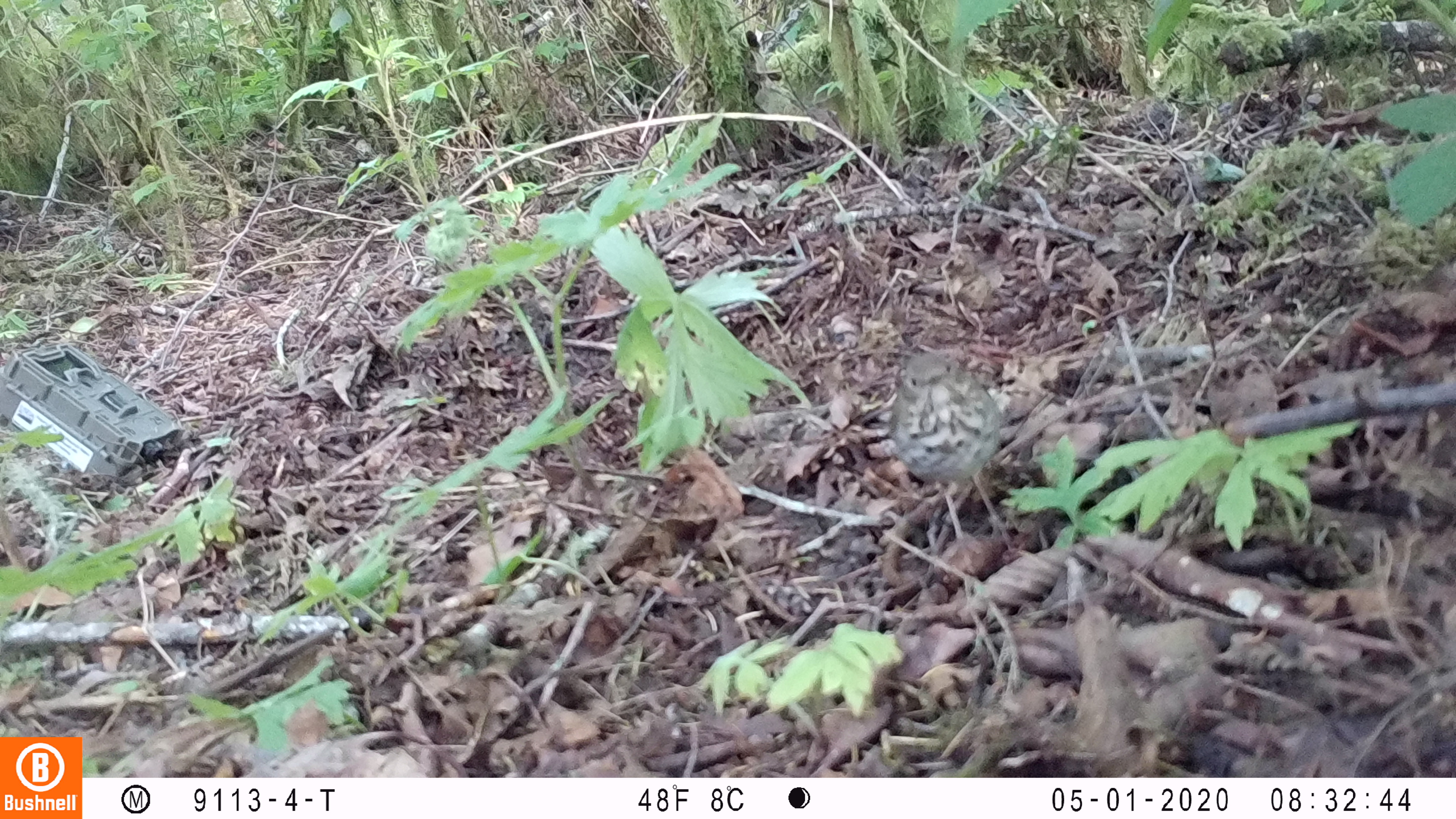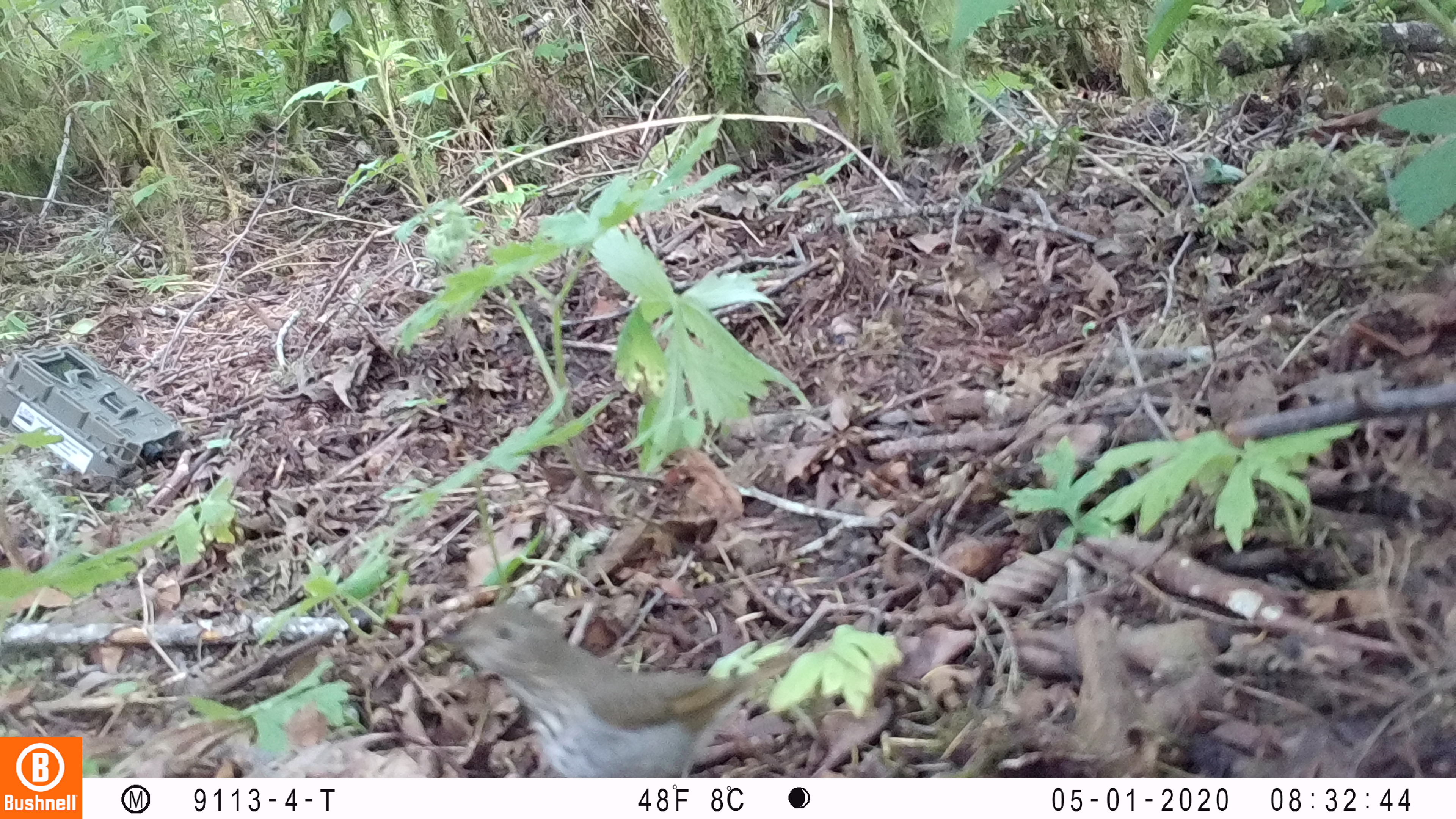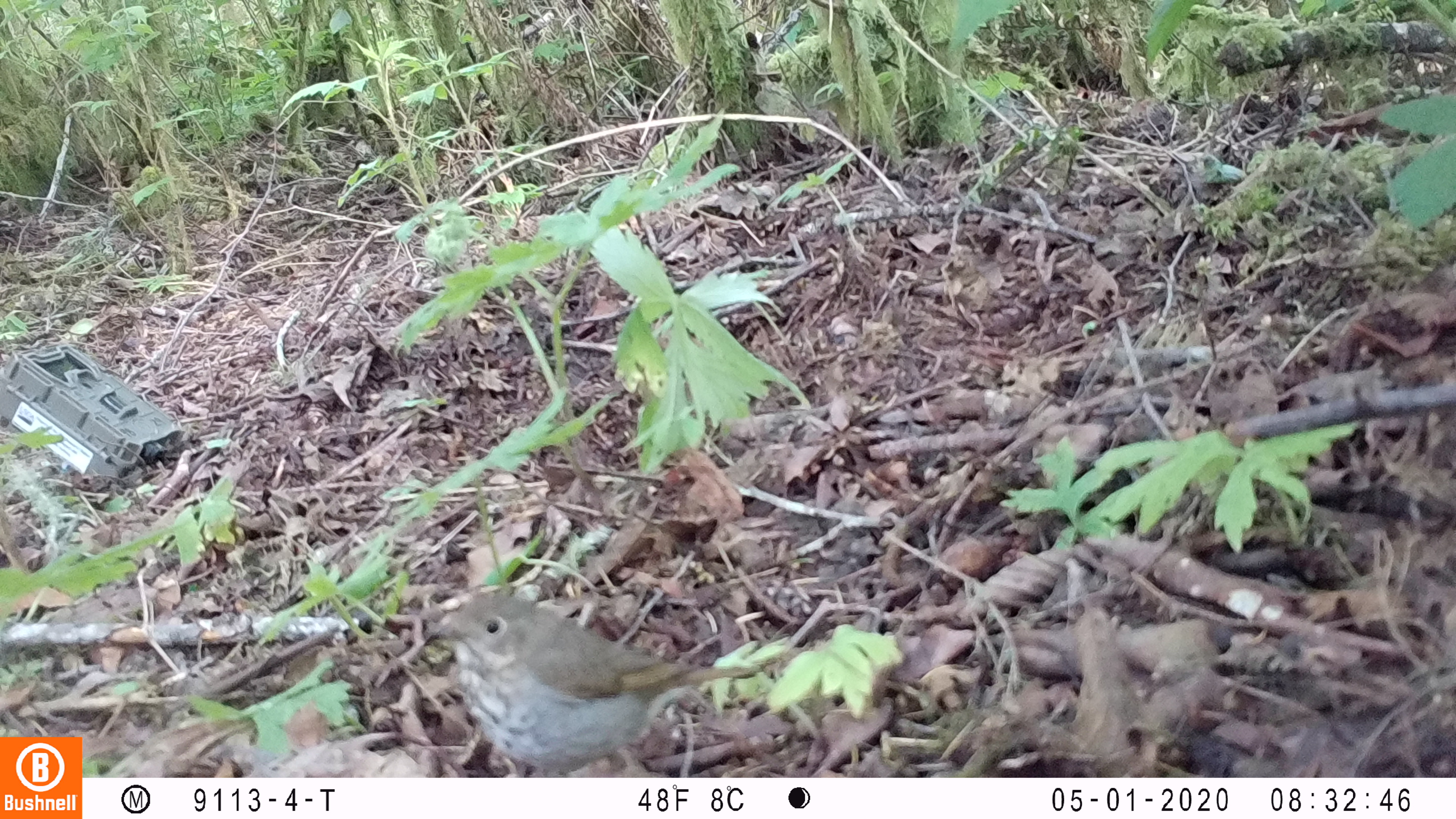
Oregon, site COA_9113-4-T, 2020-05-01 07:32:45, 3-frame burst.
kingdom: Animalia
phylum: Chordata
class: Aves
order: Passeriformes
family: Turdidae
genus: Catharus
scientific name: Catharus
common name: brown thrushes and nightingale-thrushes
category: catharus species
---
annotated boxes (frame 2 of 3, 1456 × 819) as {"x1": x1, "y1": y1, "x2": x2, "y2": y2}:
catharus species: {"x1": 444, "y1": 602, "x2": 799, "y2": 773}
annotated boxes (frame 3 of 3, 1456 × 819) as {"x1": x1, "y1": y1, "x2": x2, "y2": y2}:
catharus species: {"x1": 429, "y1": 591, "x2": 758, "y2": 771}